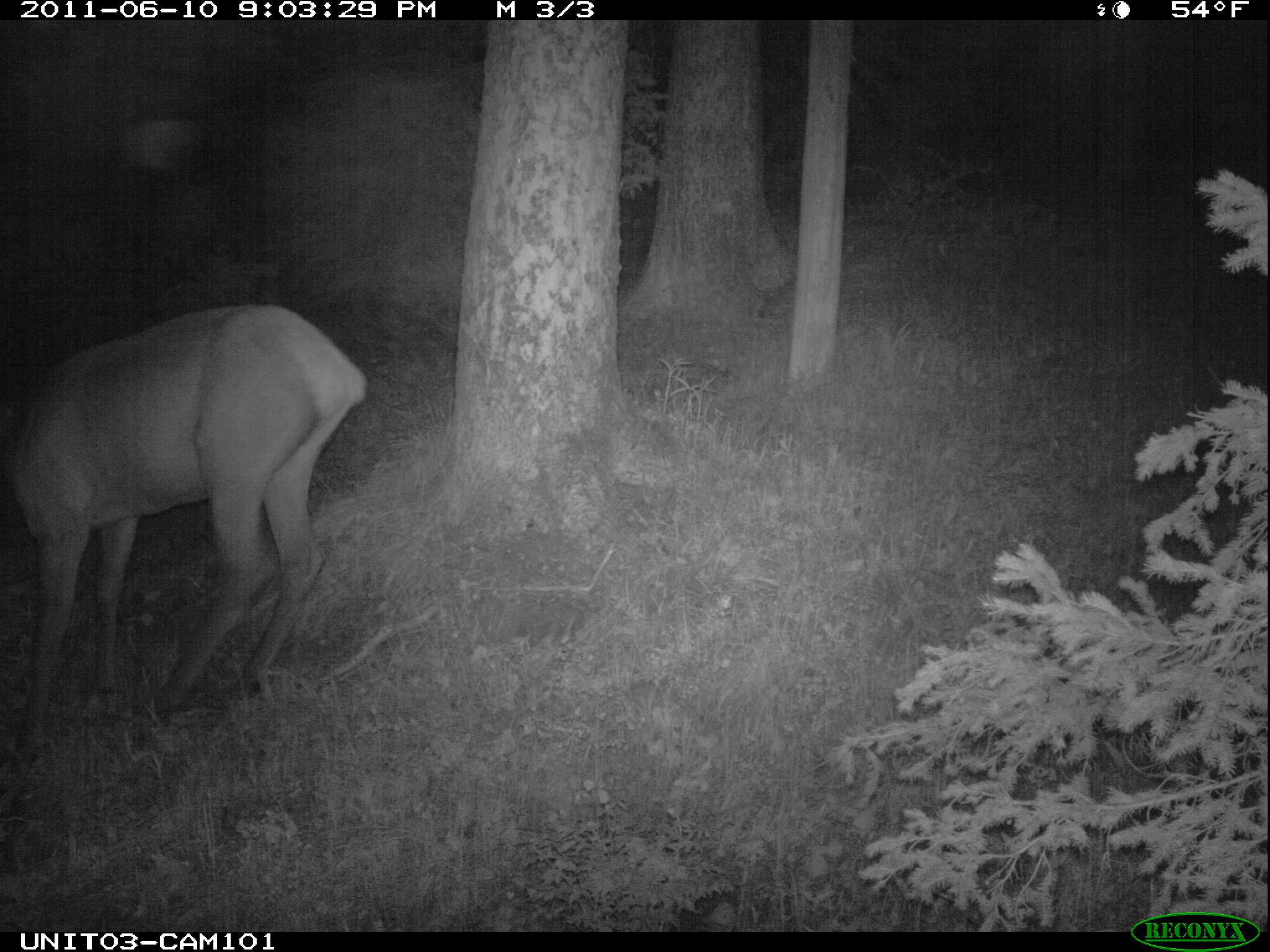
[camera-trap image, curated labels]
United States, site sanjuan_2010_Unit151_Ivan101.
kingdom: Animalia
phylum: Chordata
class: Mammalia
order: Artiodactyla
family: Cervidae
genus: Cervus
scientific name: Cervus elaphus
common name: red deer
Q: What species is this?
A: Cervus elaphus (red deer).